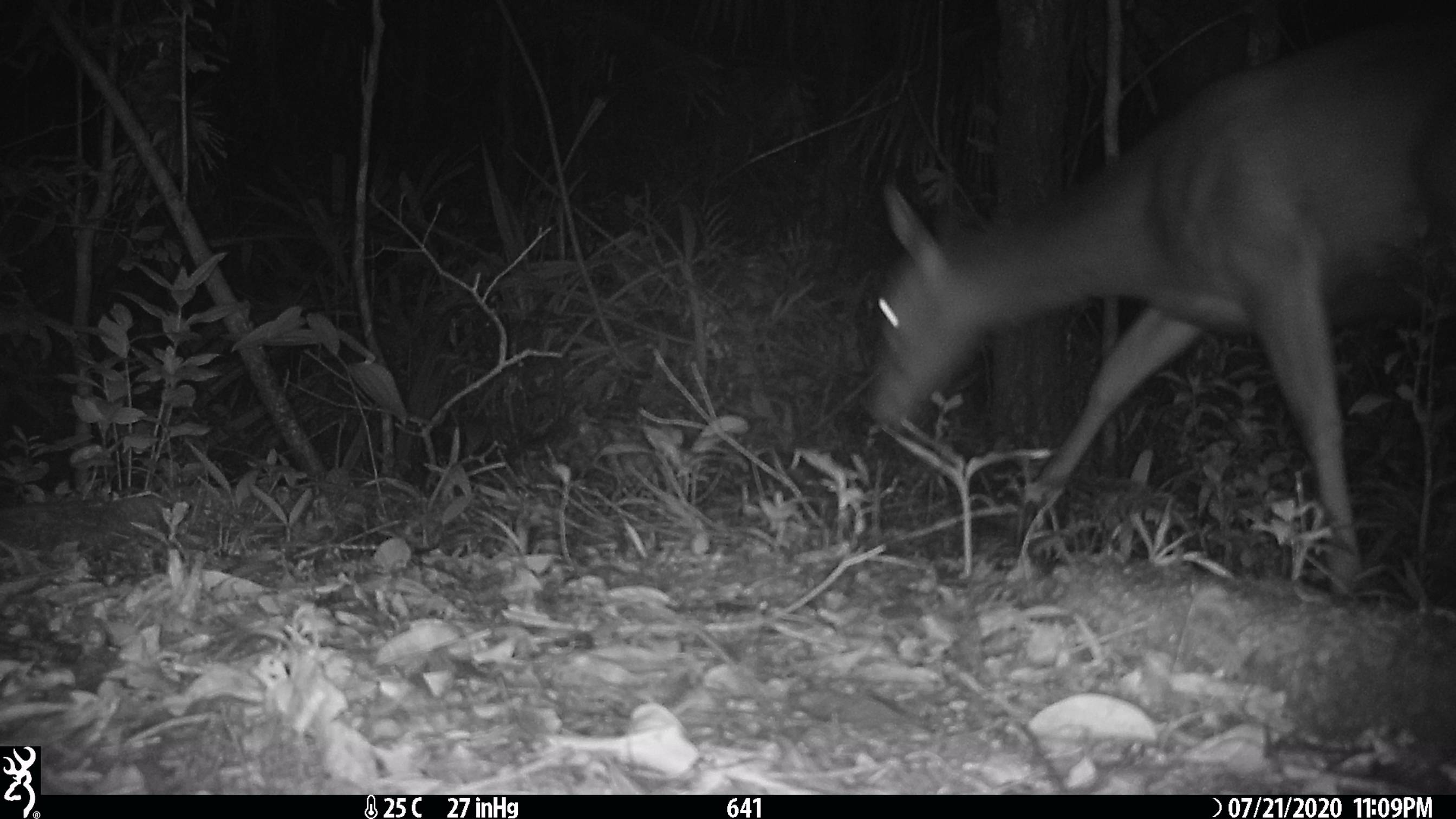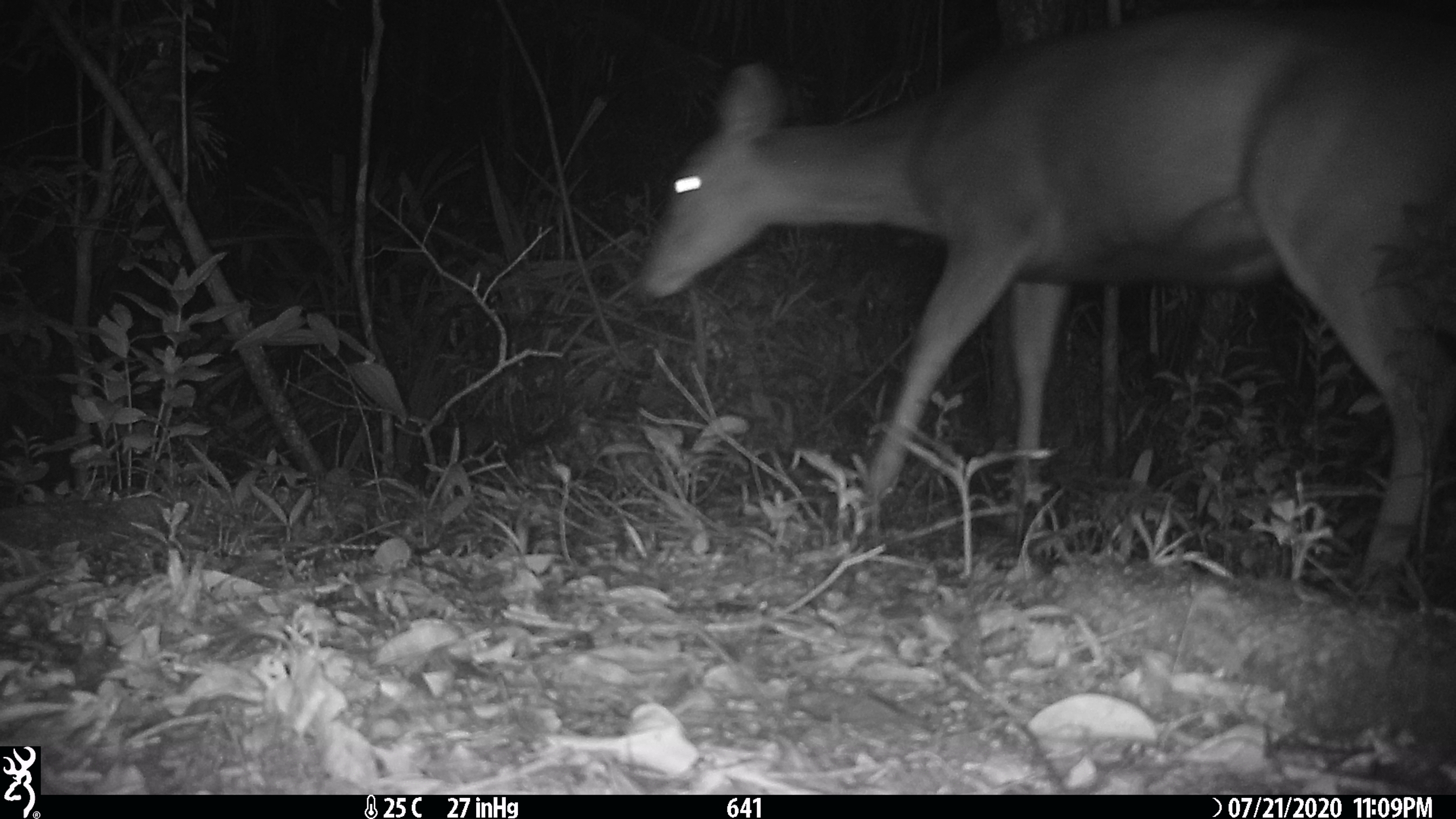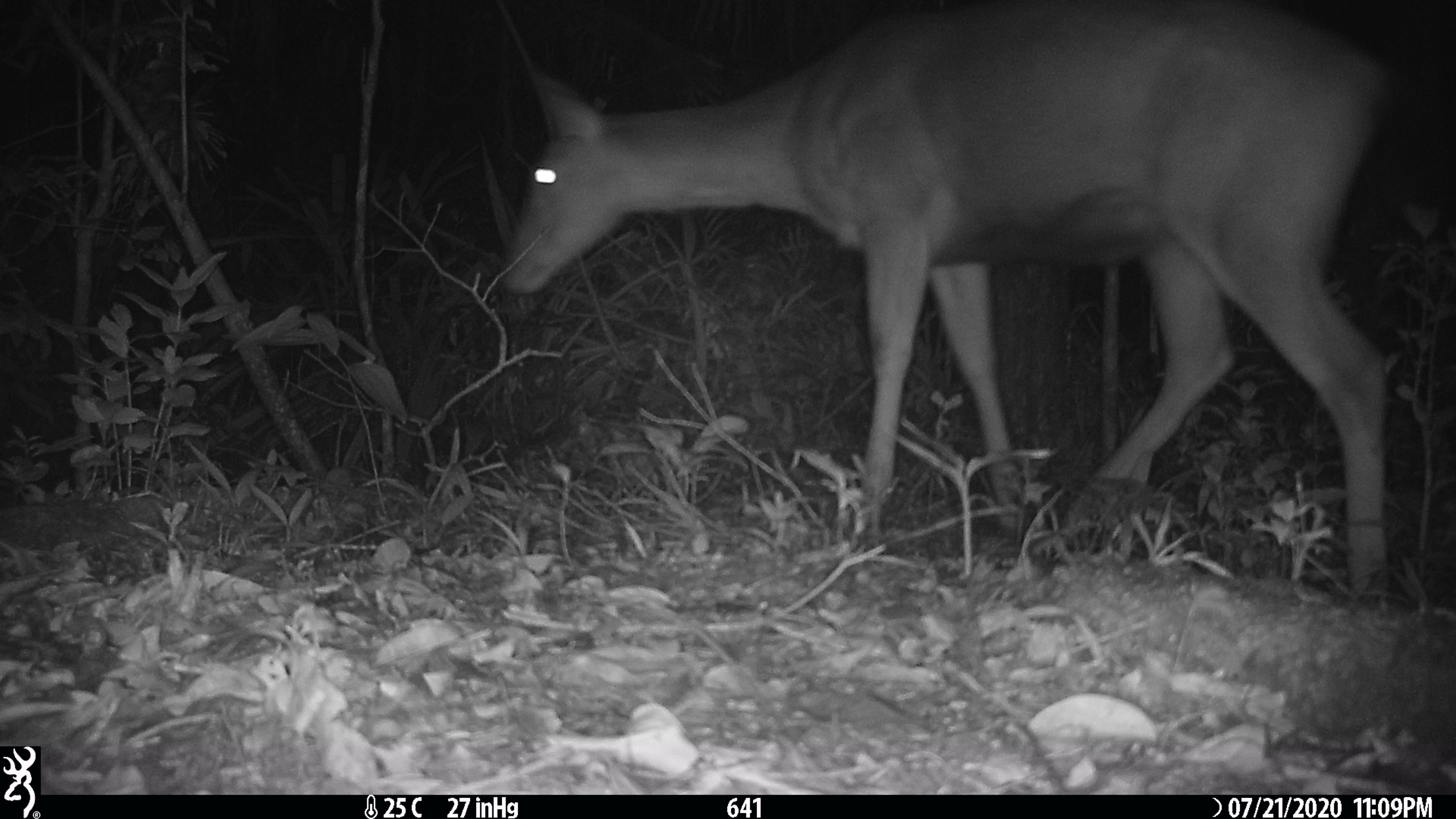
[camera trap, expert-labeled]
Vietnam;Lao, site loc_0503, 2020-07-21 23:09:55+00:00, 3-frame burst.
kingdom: Animalia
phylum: Chordata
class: Mammalia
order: Artiodactyla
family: Cervidae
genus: Rusa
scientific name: Rusa unicolor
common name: sambar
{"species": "sambar (Rusa unicolor)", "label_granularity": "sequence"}